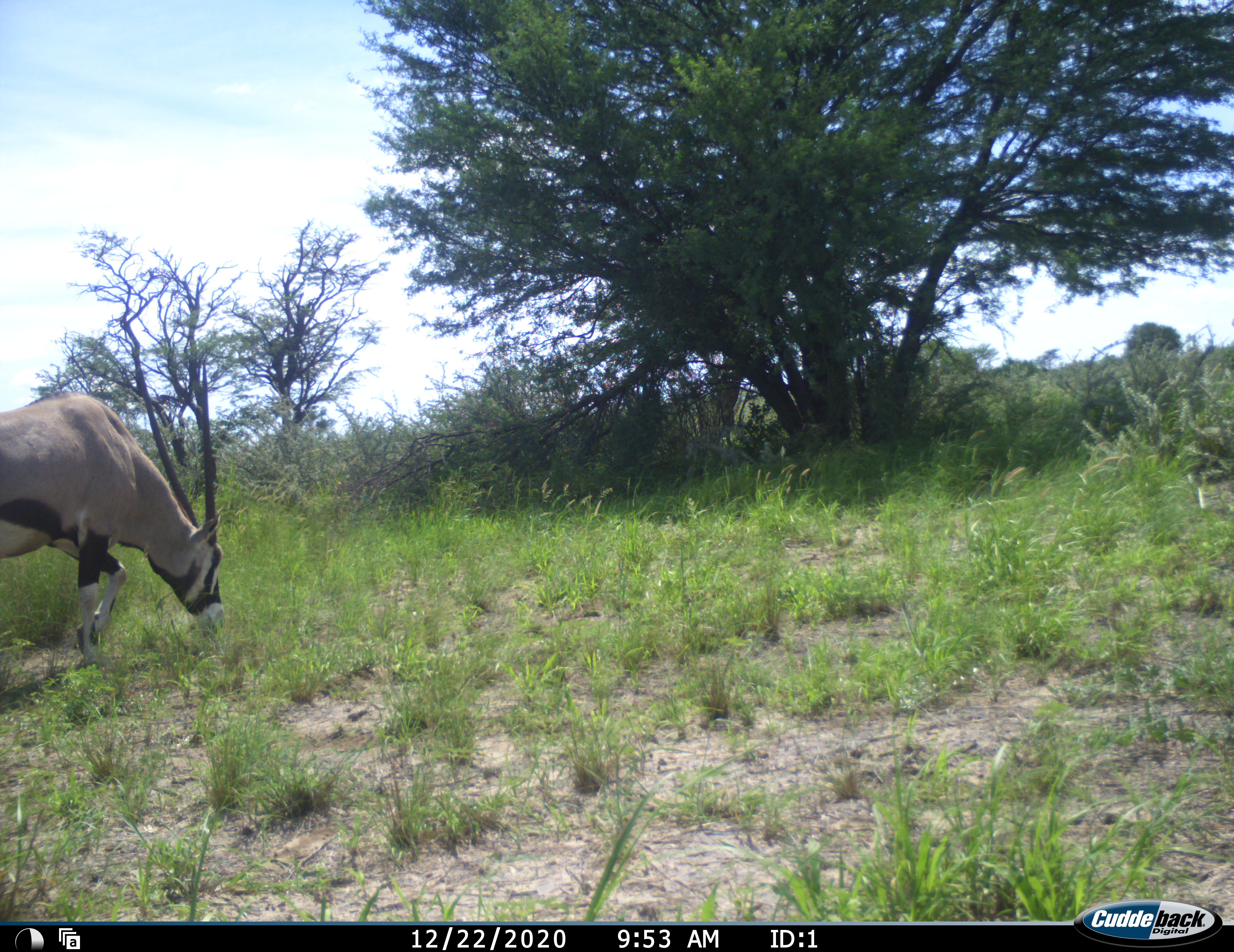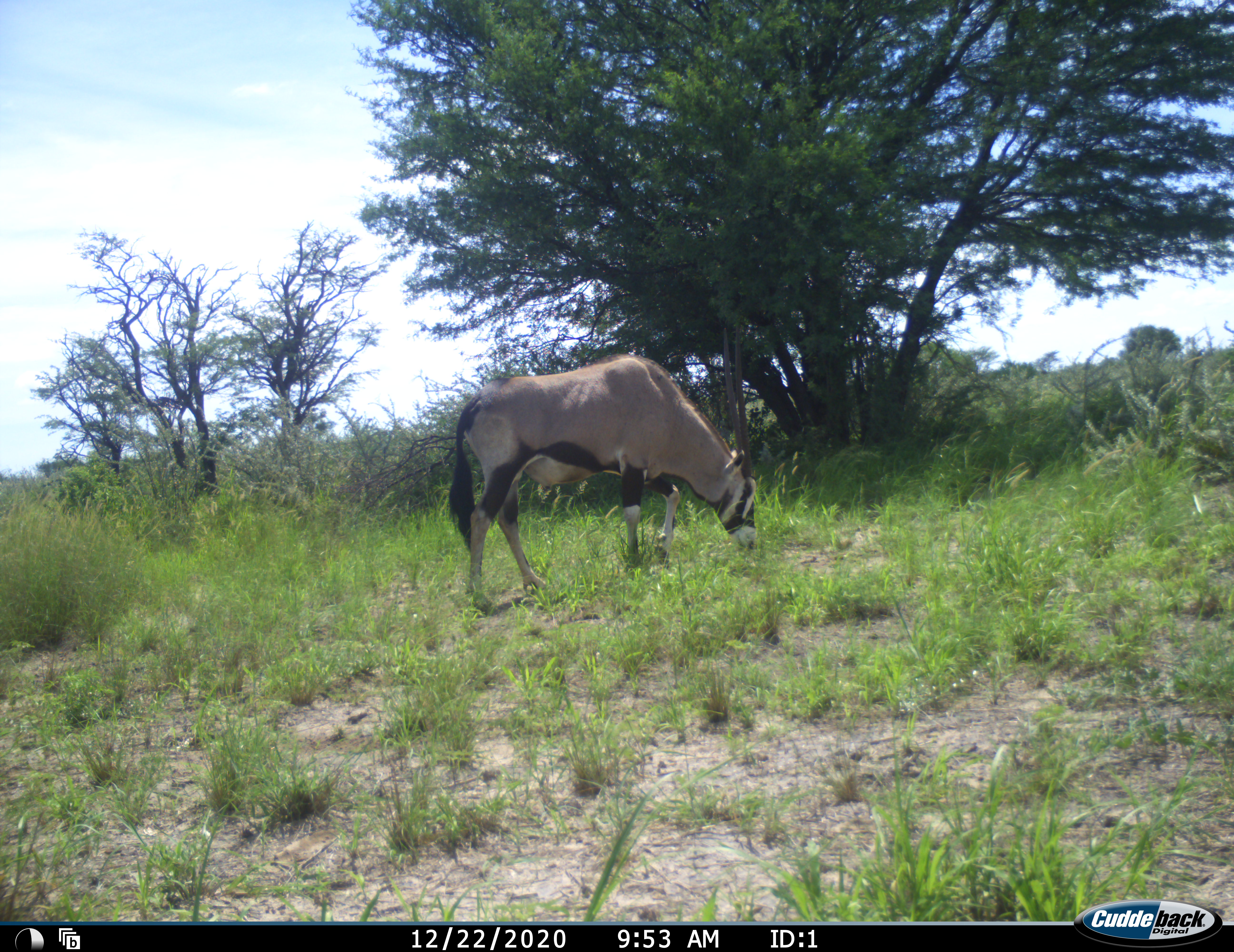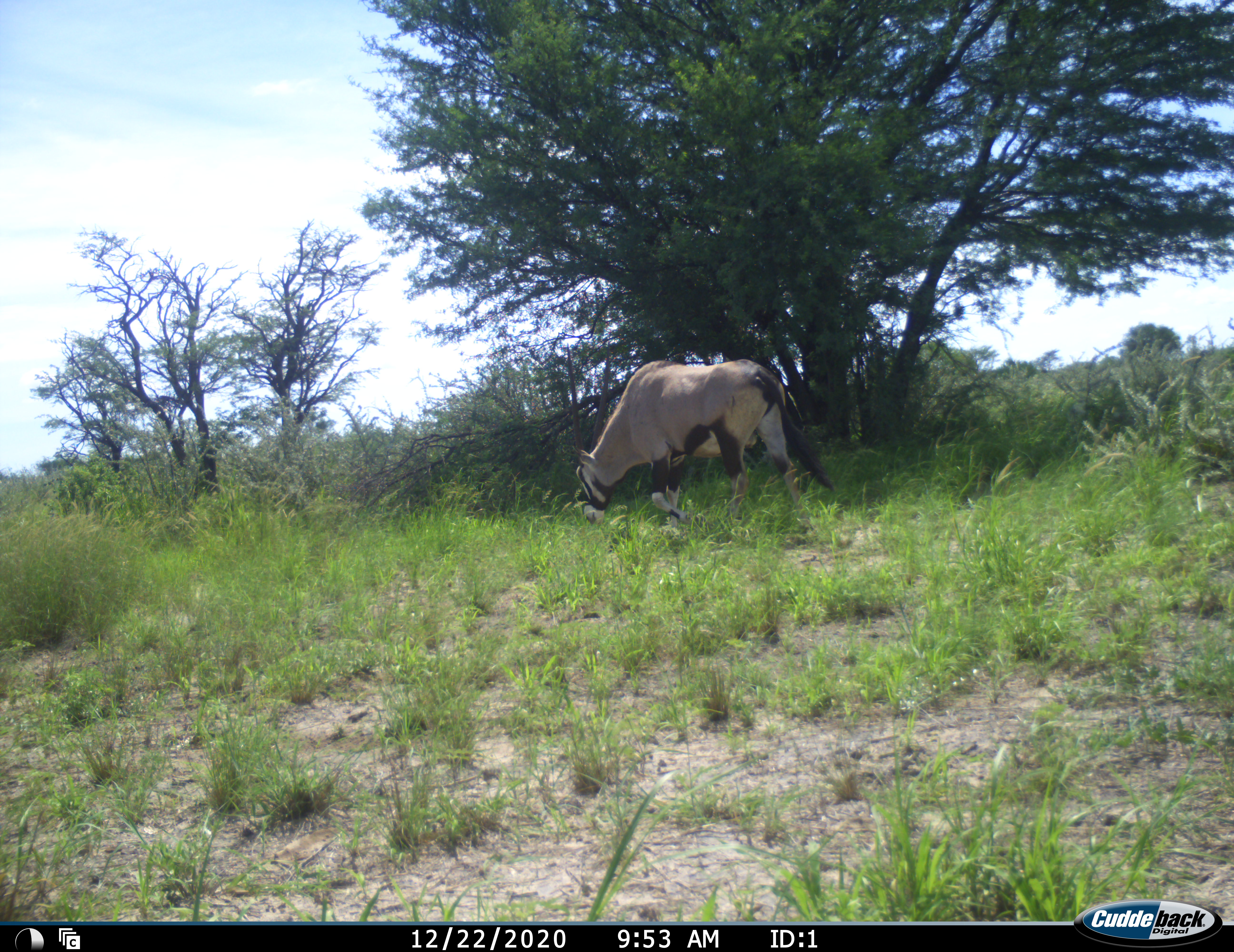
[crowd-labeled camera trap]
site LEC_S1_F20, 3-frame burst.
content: unidentified animal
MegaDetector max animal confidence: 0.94